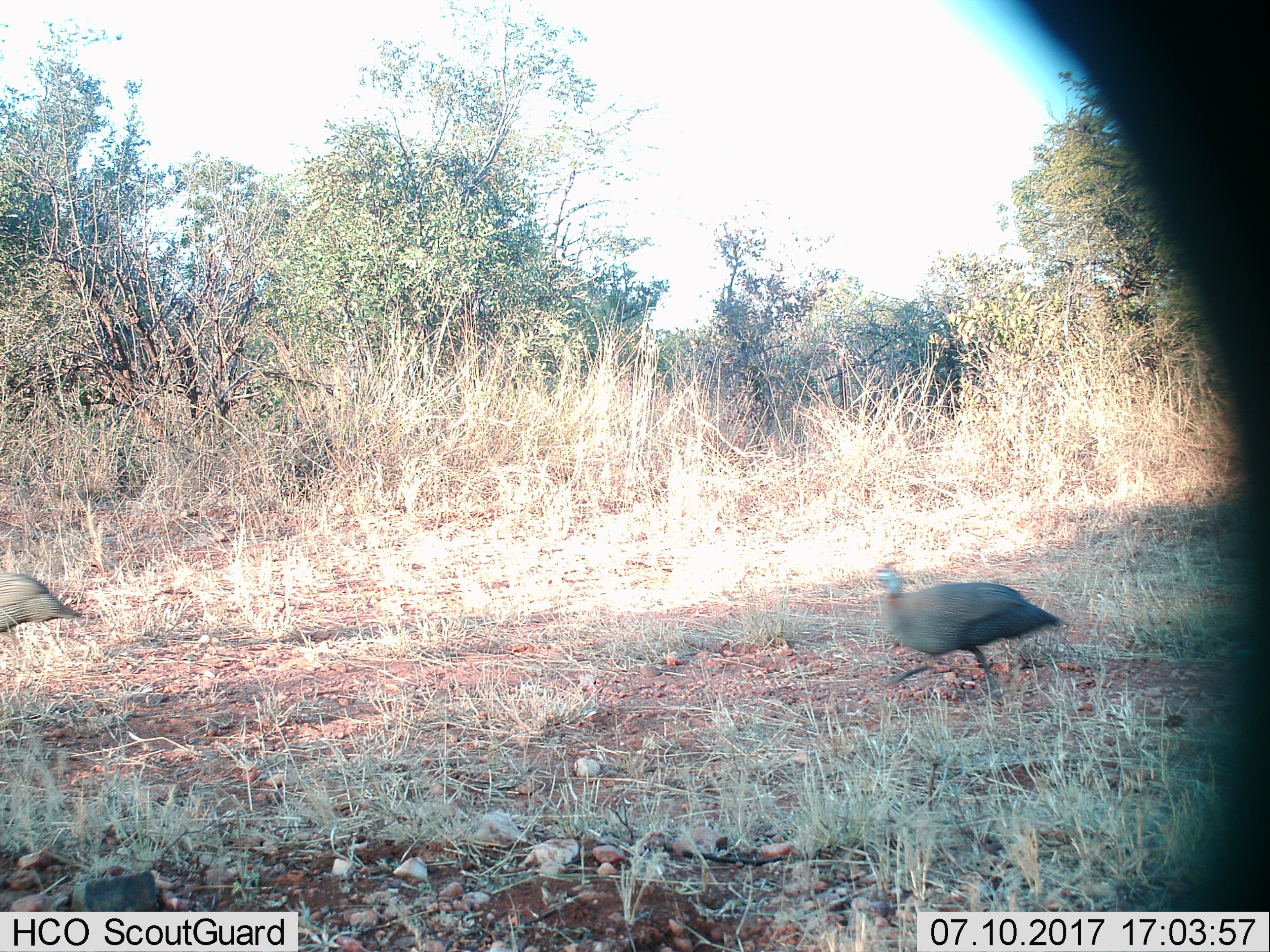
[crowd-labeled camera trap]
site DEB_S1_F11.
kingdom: Animalia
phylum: Chordata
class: Aves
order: Galliformes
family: Numididae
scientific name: Numididae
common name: guineafowl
Guineafowl (Numididae), count 2. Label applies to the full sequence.